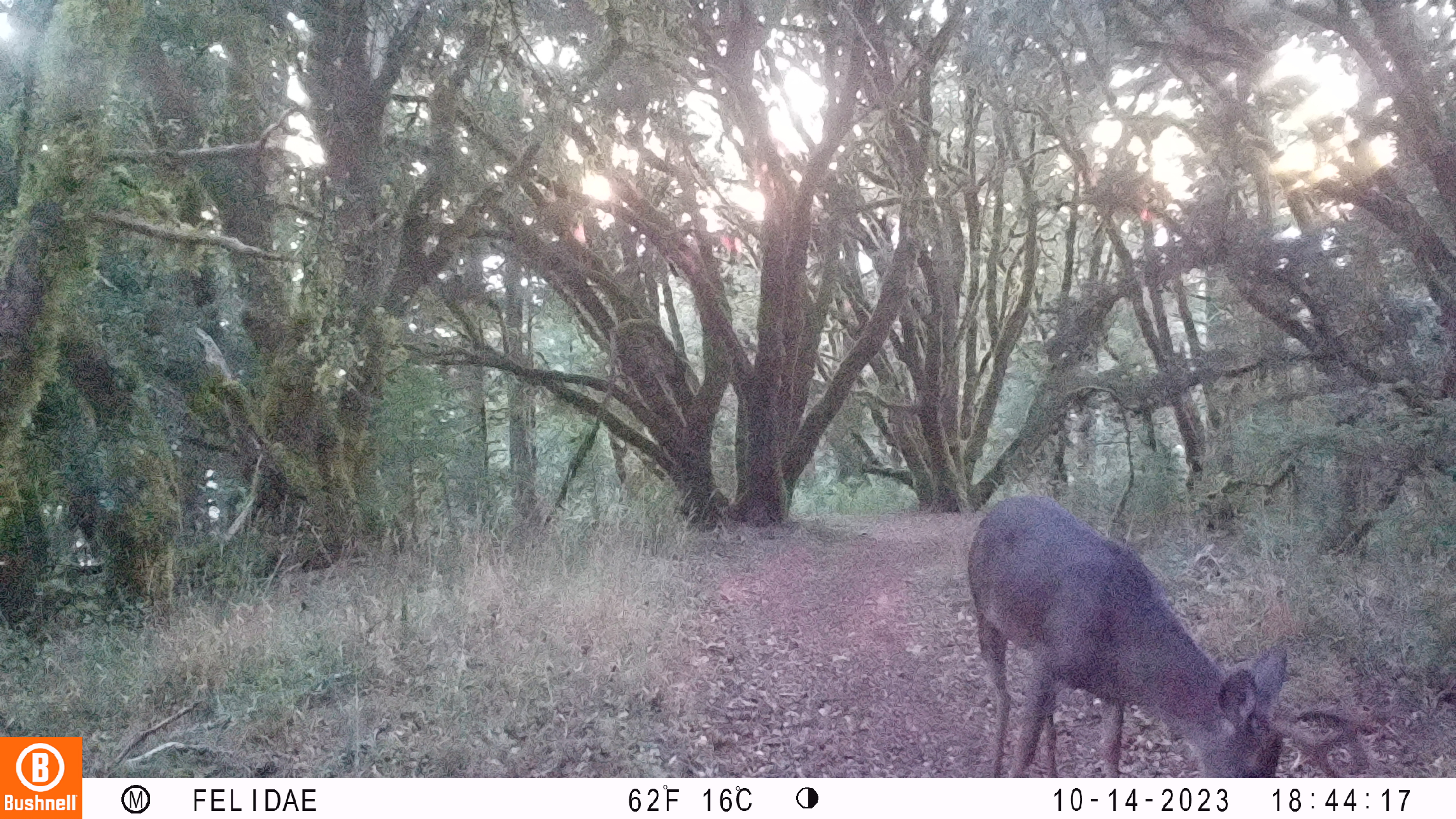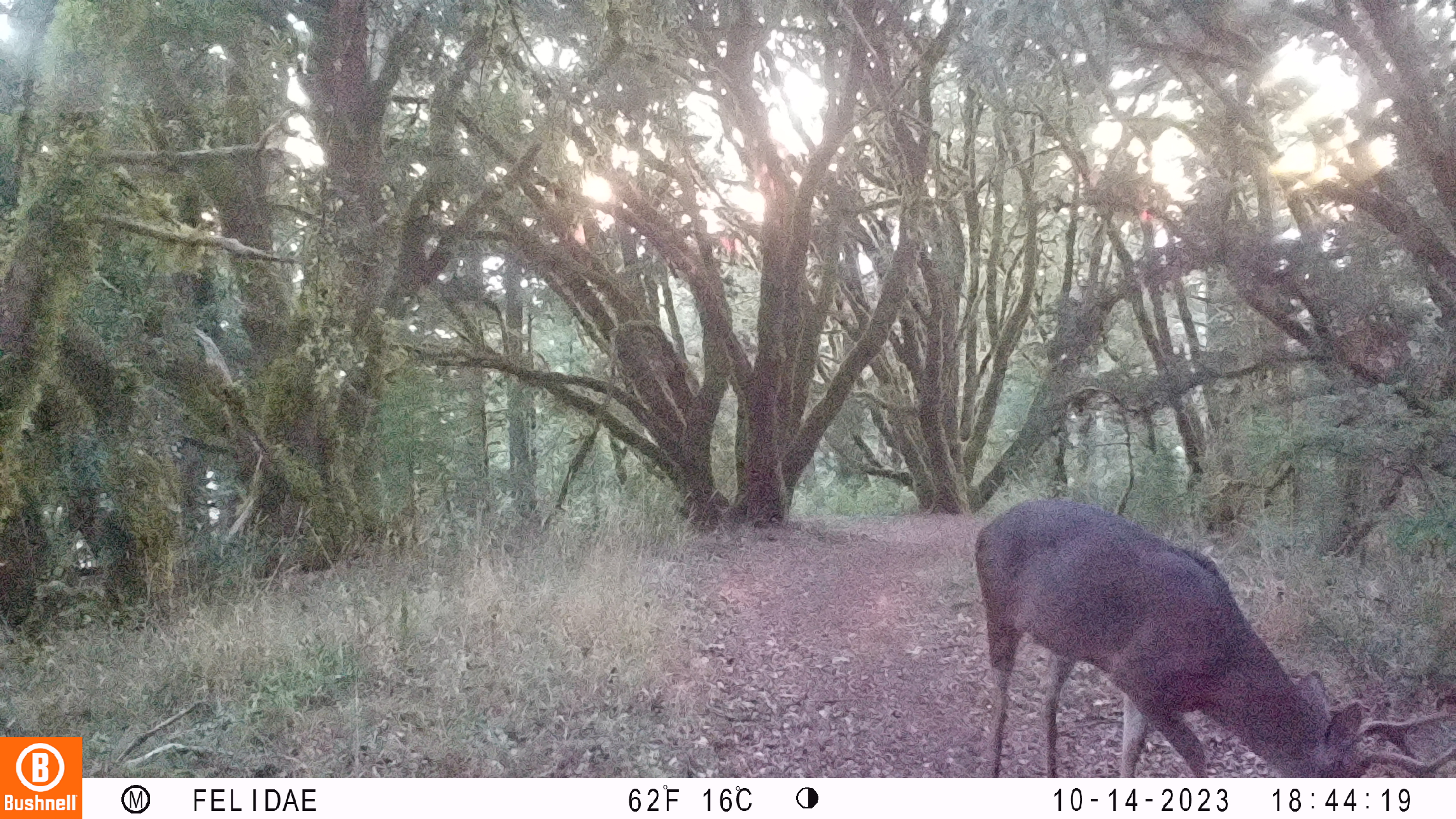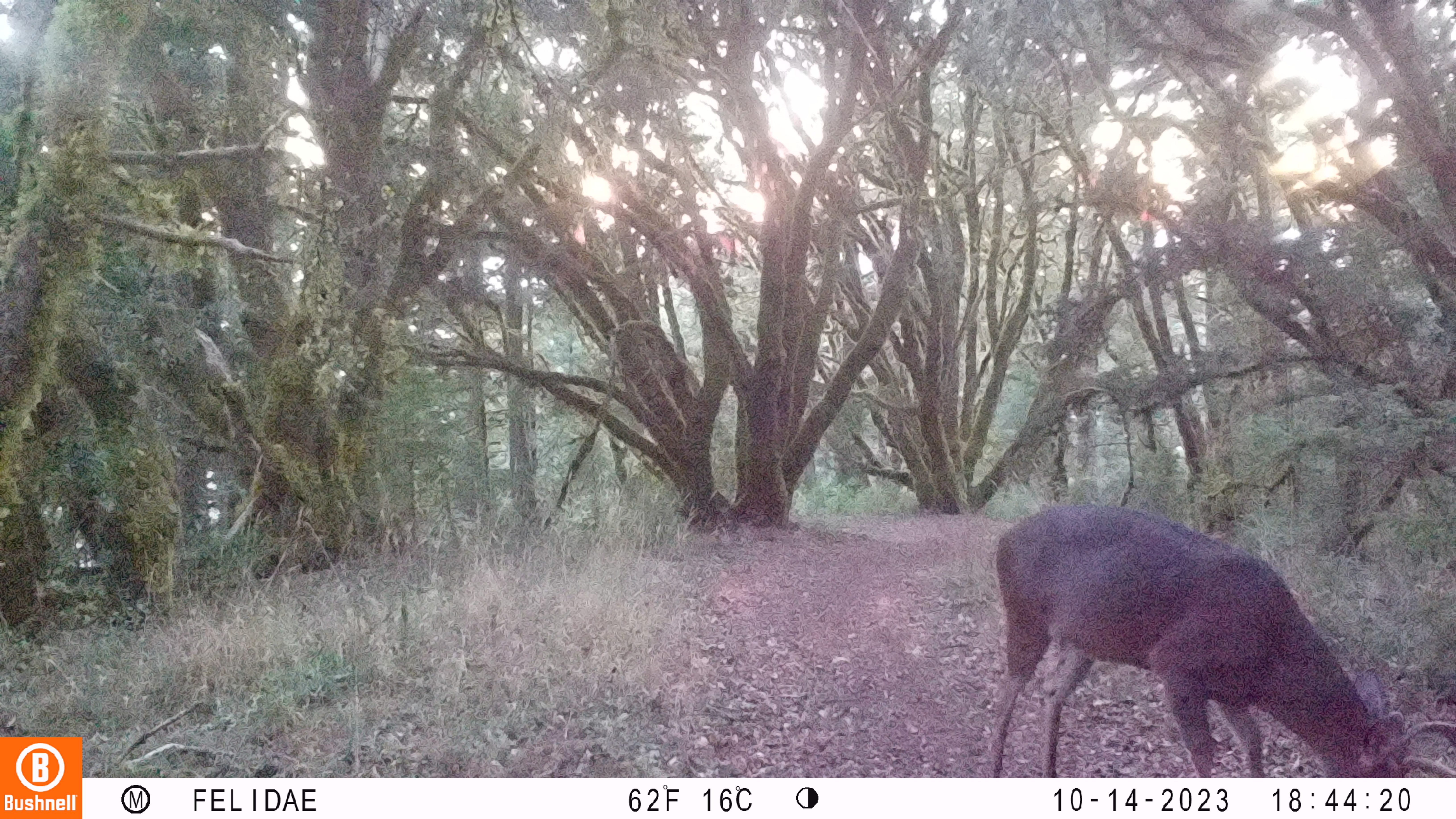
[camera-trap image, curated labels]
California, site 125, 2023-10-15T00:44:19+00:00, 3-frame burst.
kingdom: Animalia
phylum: Chordata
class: Mammalia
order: Artiodactyla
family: Cervidae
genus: Odocoileus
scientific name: Odocoileus hemionus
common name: mule deer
Mule deer (Odocoileus hemionus).